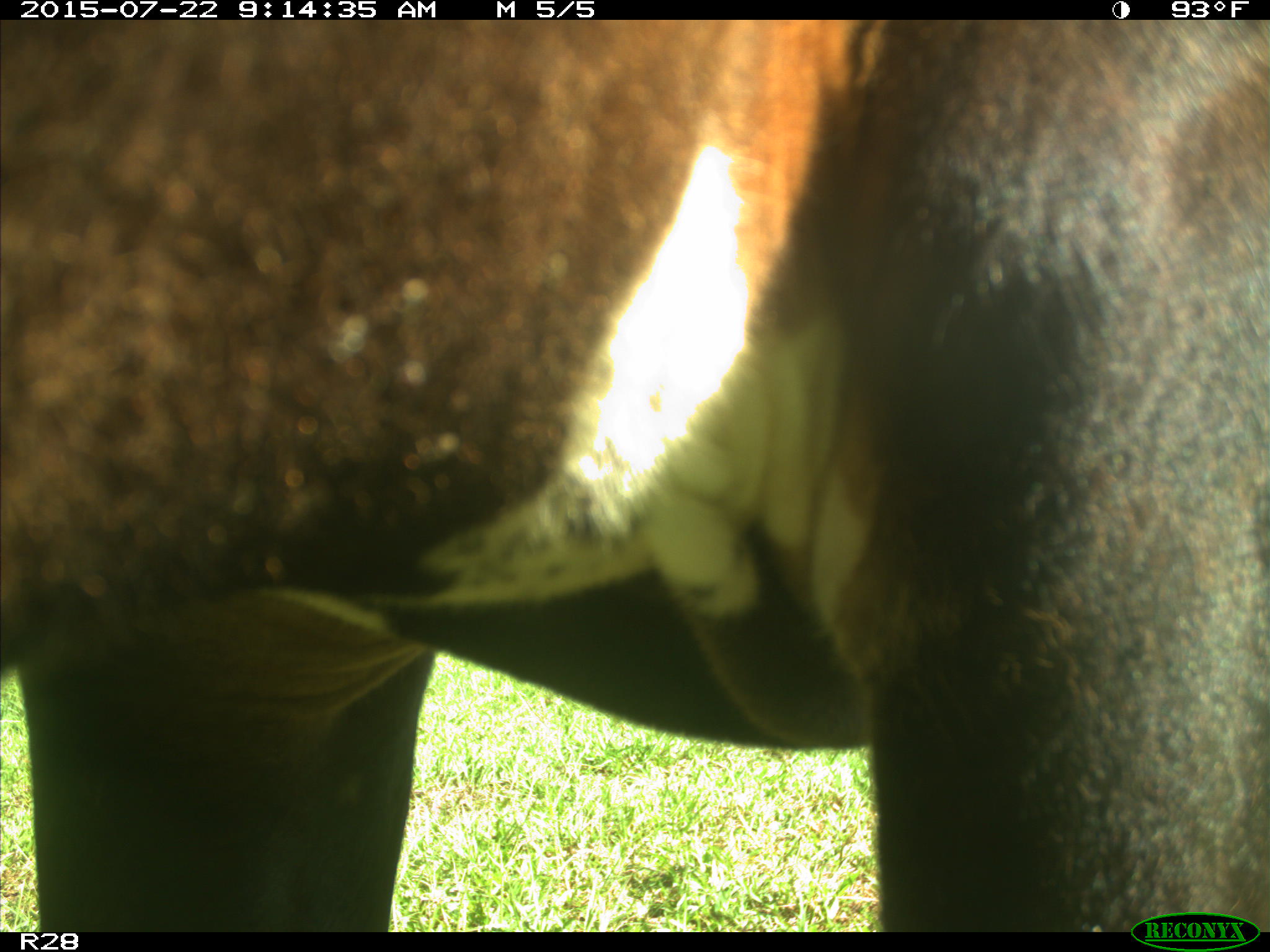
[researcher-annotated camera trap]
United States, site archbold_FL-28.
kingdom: Animalia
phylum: Chordata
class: Mammalia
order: Artiodactyla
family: Bovidae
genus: Bos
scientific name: Bos taurus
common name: domestic cow